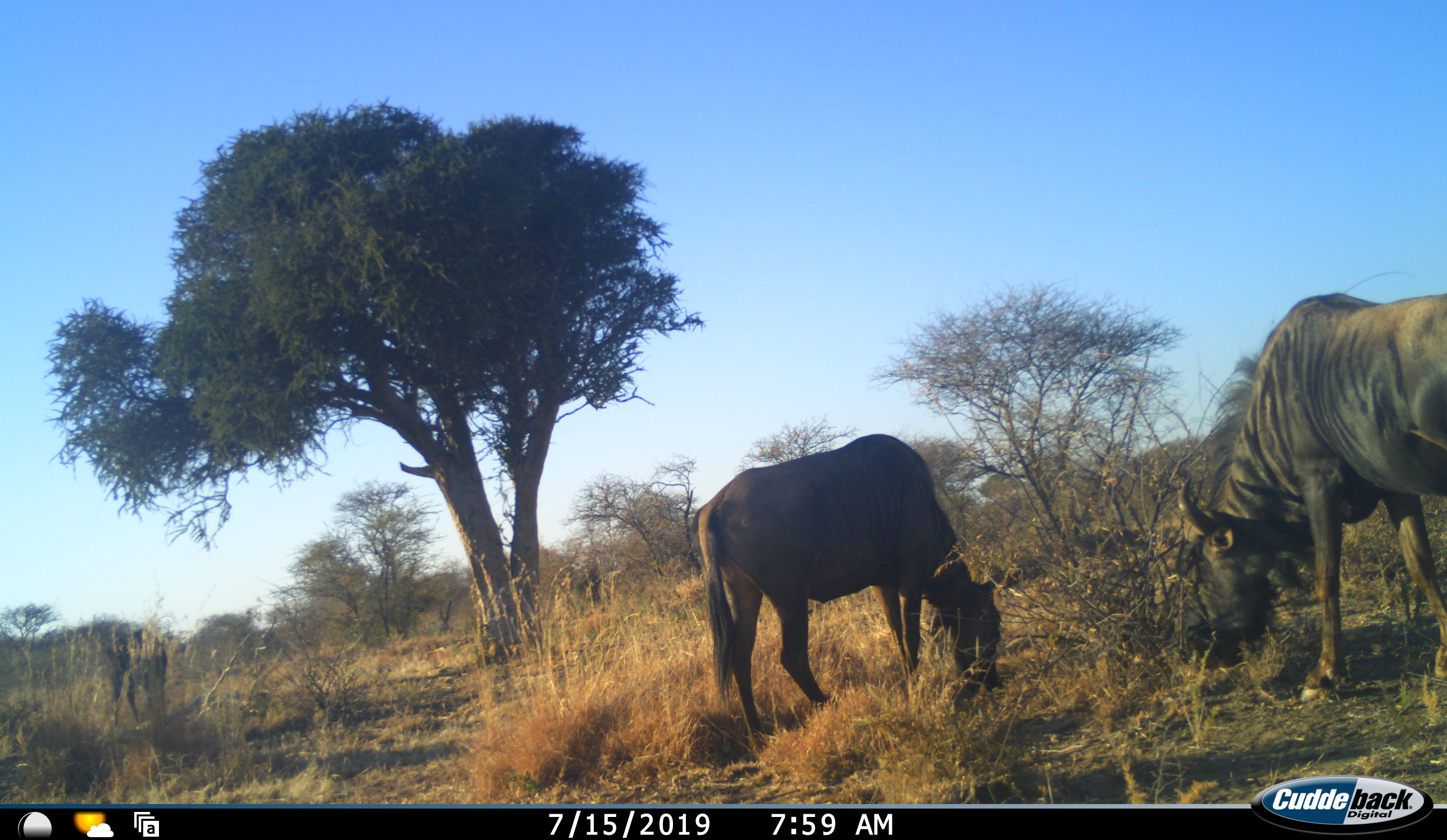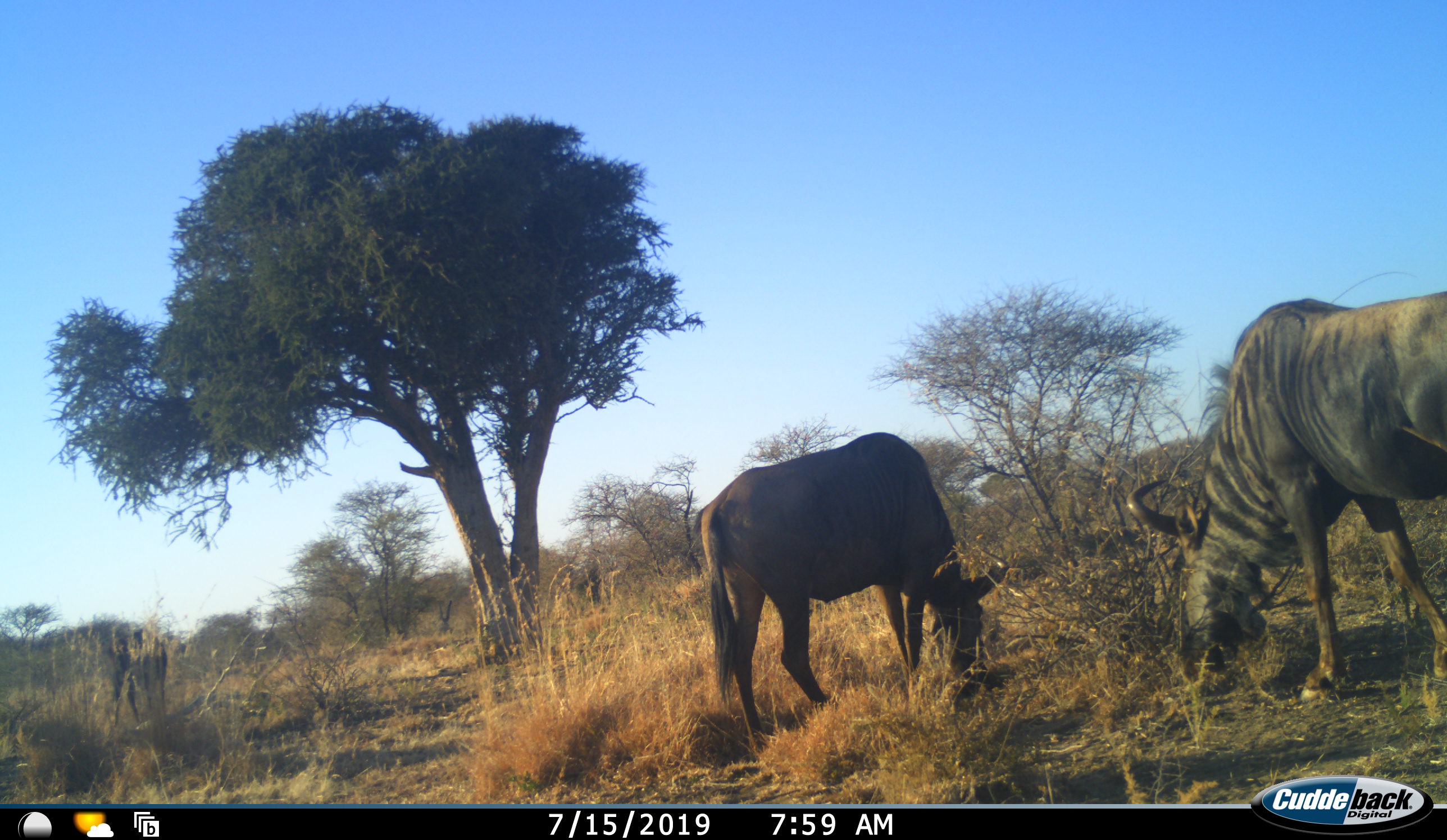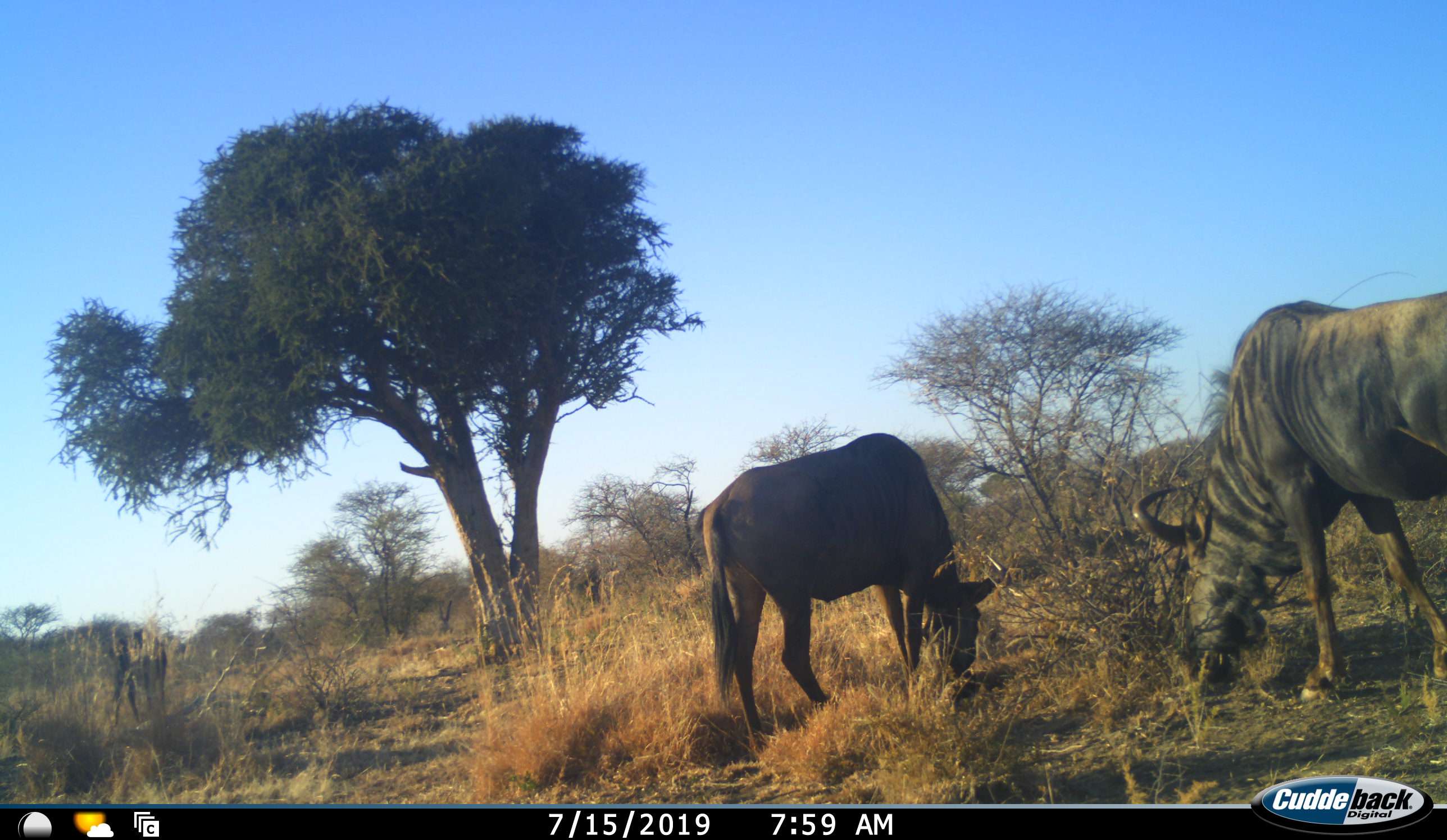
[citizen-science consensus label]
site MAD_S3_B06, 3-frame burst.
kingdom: Animalia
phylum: Chordata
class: Mammalia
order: Artiodactyla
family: Bovidae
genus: Connochaetes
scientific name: Connochaetes taurinus taurinus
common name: blue wildebeest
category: wildebeestblue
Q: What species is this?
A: Wildebeestblue (blue wildebeest) (Connochaetes taurinus taurinus).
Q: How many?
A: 3.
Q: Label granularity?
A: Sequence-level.